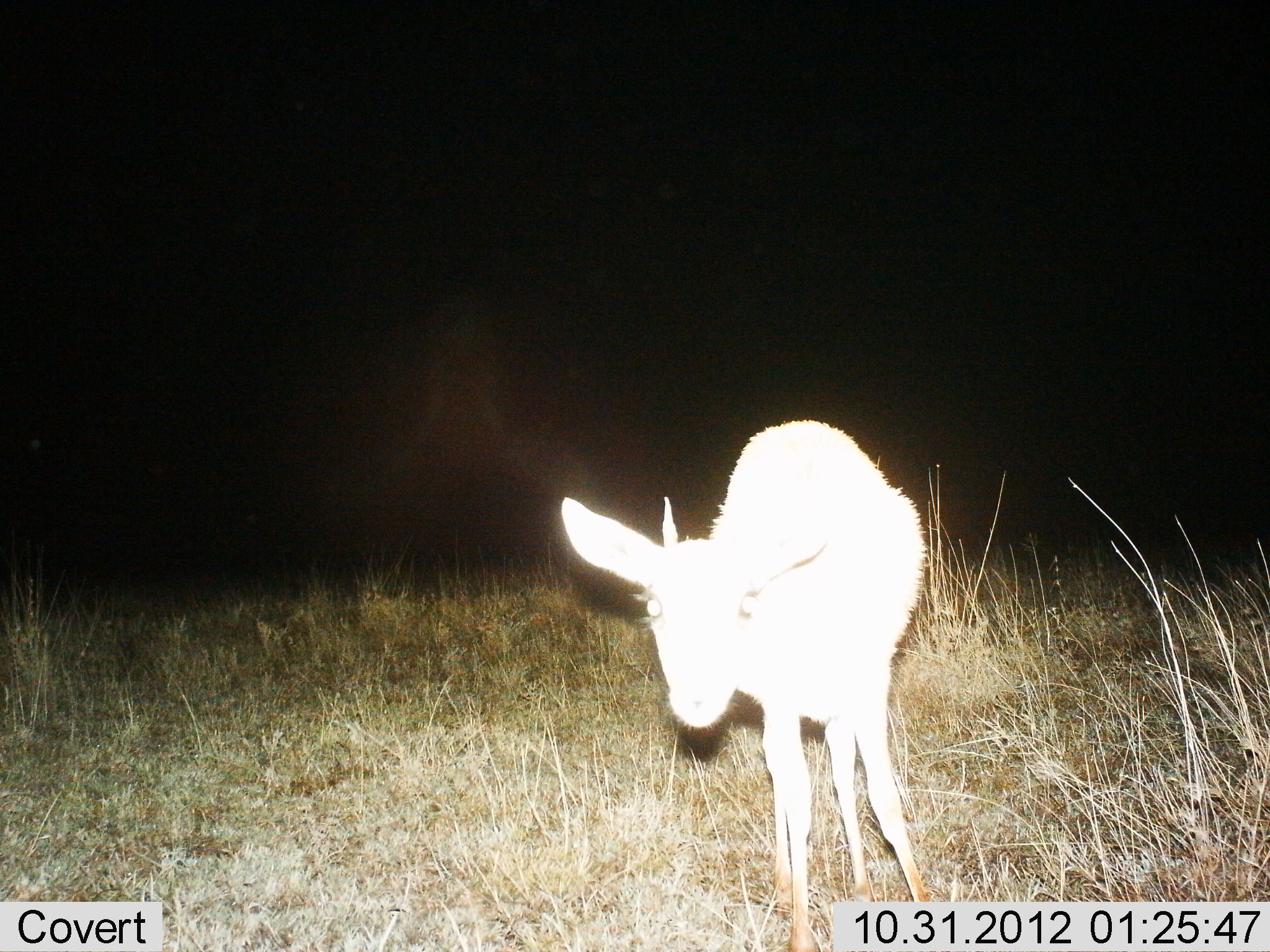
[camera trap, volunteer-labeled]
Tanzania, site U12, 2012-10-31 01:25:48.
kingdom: Animalia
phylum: Chordata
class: Mammalia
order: Artiodactyla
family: Bovidae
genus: Madoqua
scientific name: Madoqua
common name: dikdik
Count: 1.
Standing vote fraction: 100%.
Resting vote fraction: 0%.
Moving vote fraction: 0%.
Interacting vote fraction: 0%.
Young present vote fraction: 0%.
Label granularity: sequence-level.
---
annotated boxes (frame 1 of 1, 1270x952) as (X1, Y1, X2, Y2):
animal: (561, 420, 929, 952)